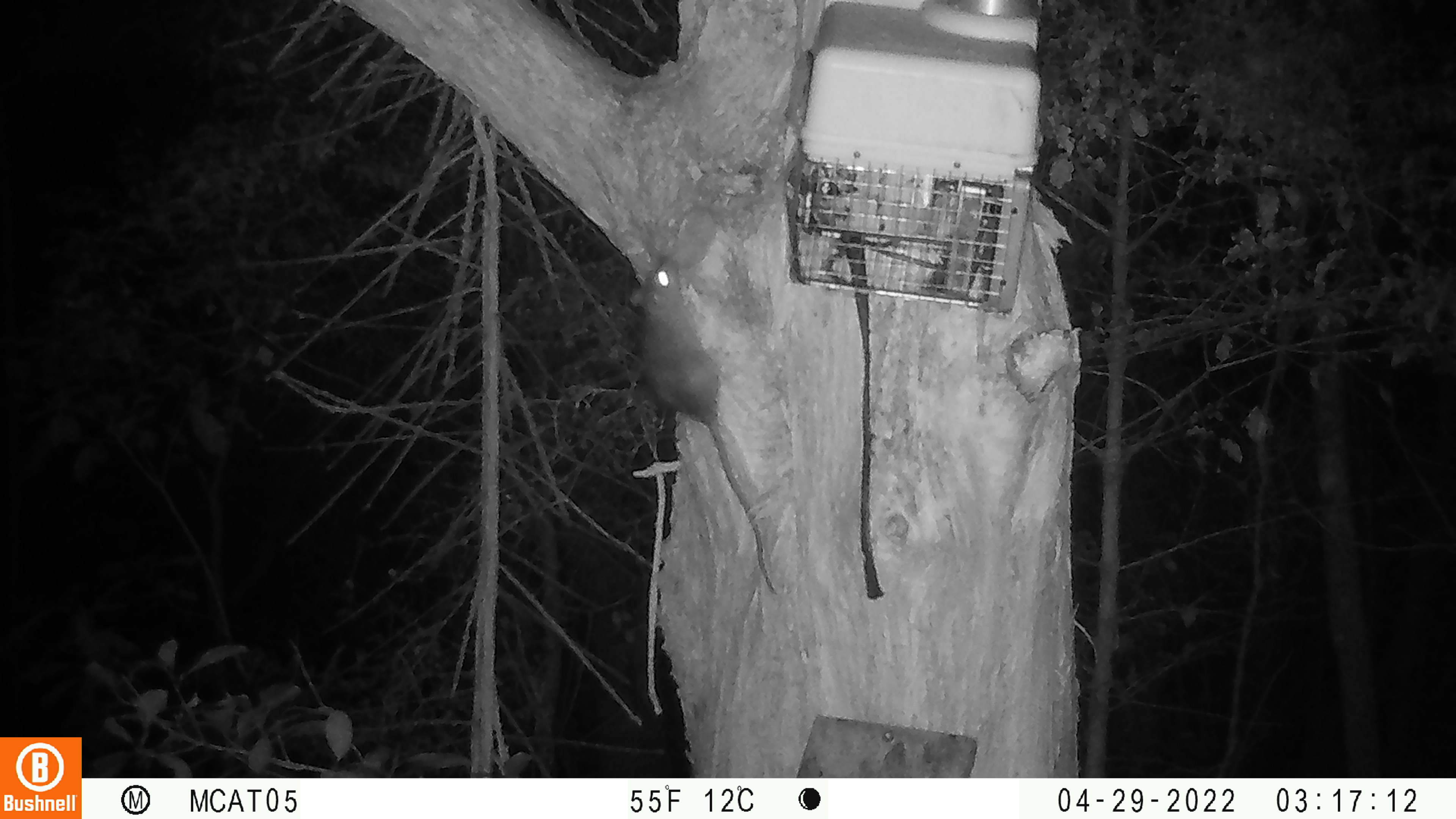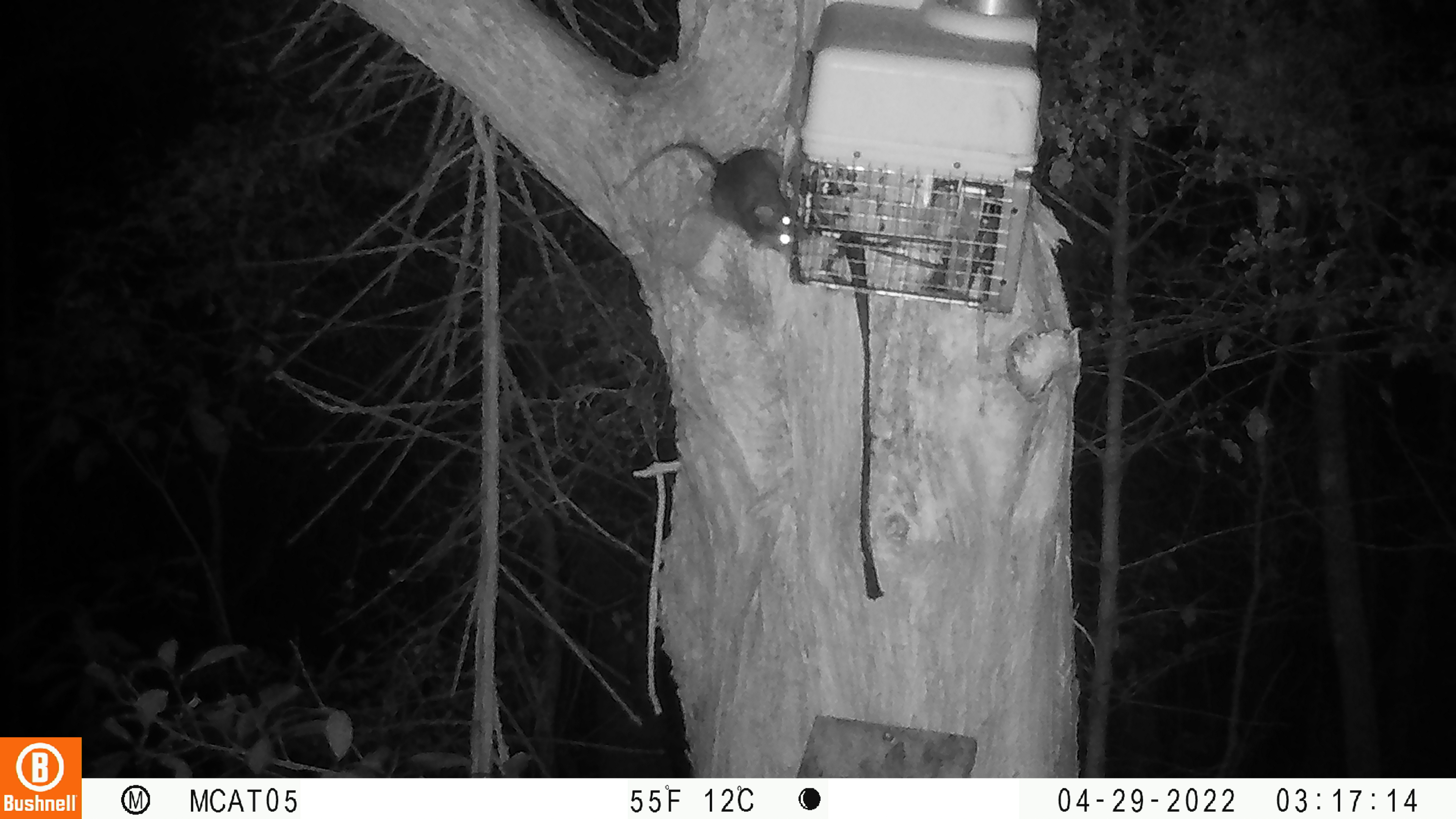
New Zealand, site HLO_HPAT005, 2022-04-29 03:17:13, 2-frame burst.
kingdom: Animalia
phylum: Chordata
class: Mammalia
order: Rodentia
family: Muridae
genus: Rattus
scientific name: Rattus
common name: rat